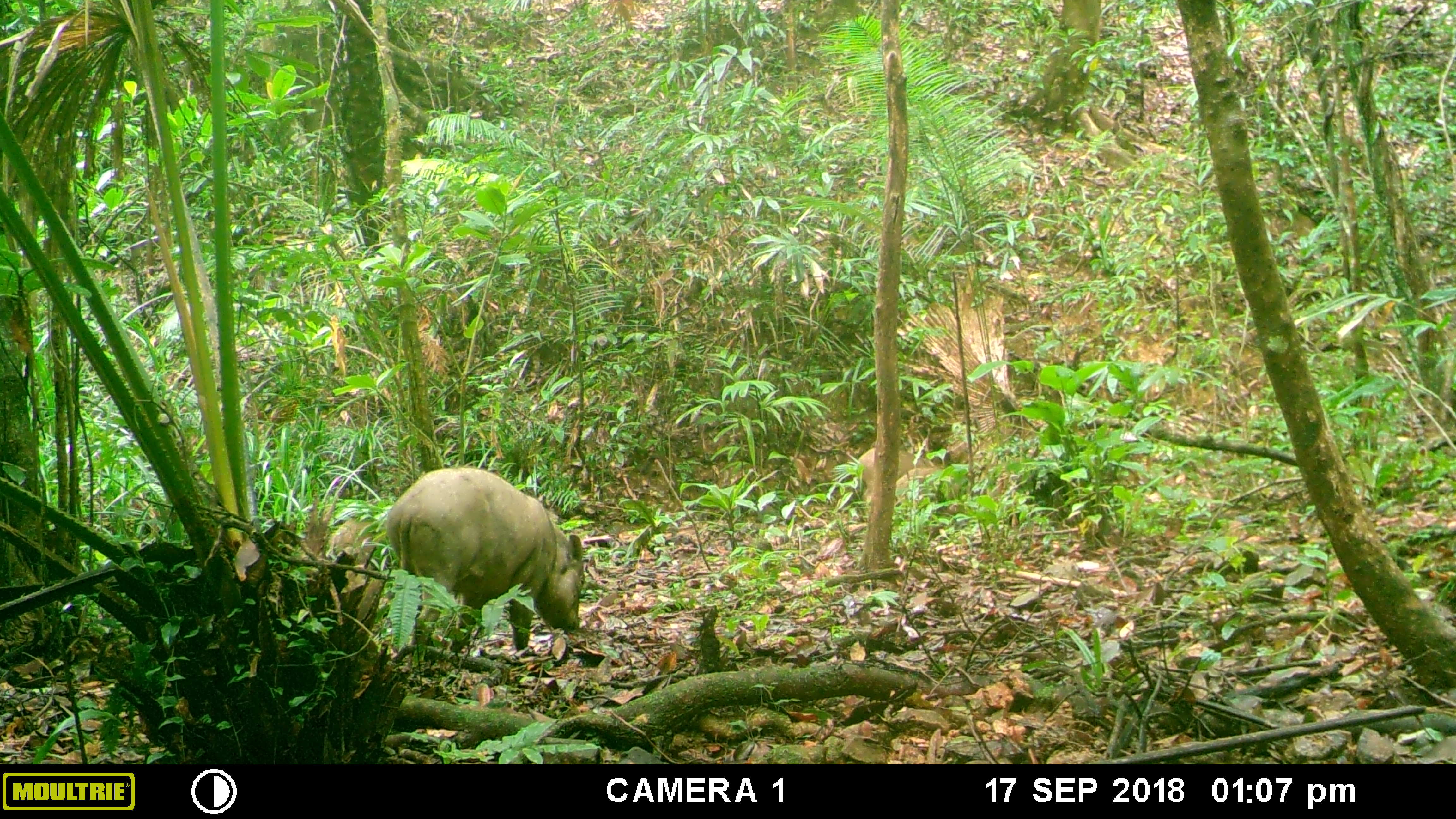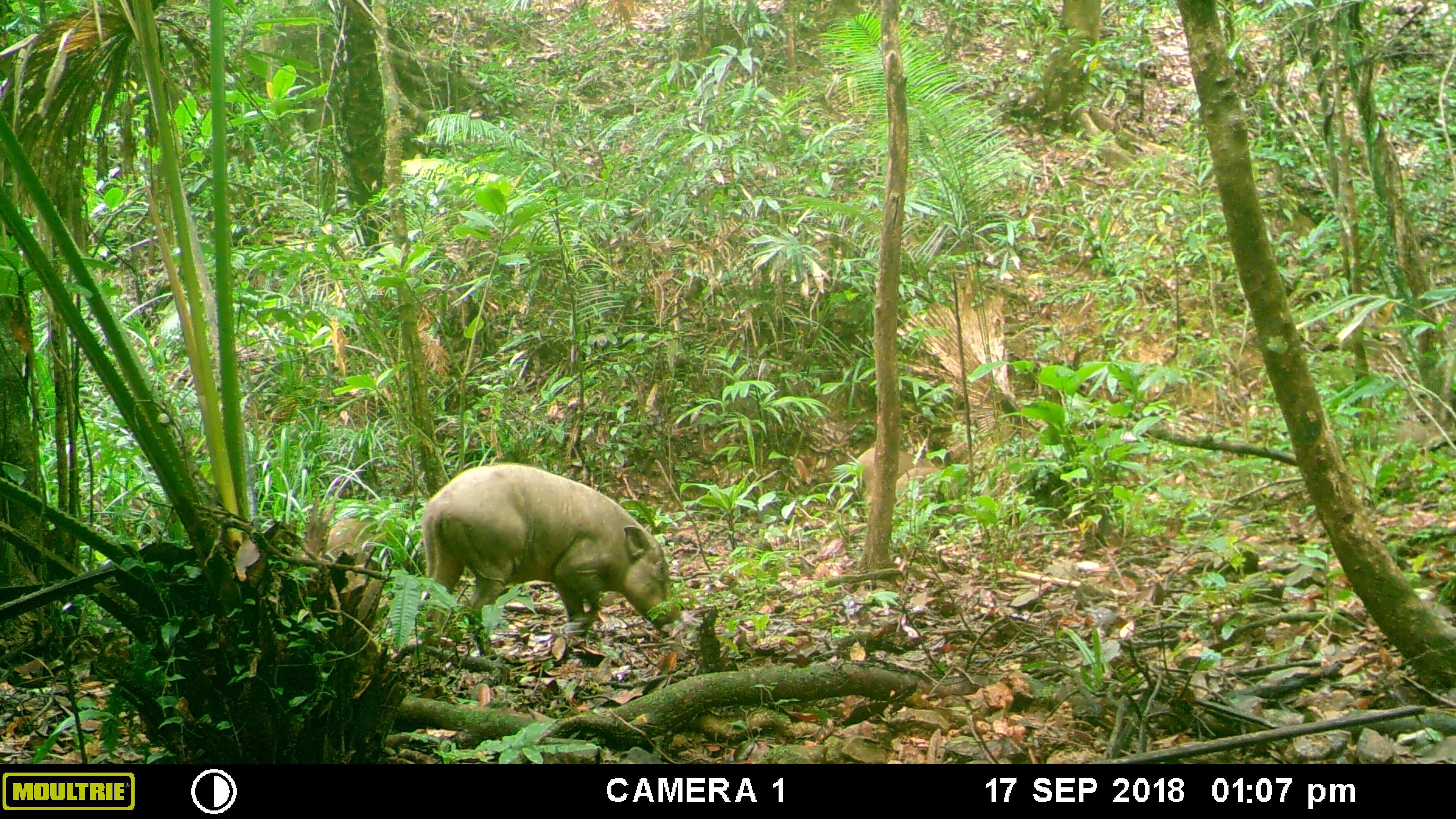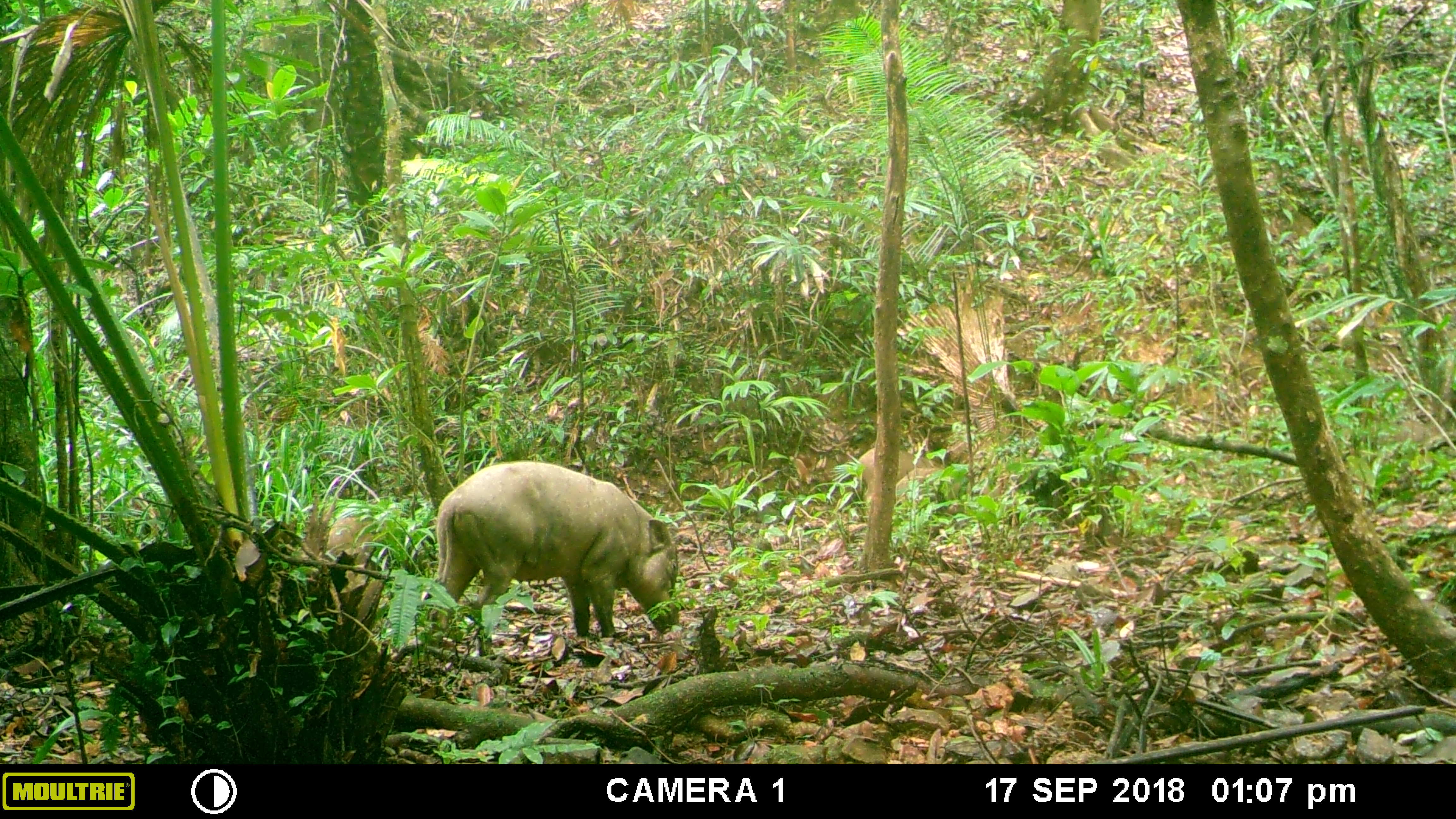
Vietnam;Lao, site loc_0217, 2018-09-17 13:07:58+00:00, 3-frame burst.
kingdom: Animalia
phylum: Chordata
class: Mammalia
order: Artiodactyla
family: Suidae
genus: Sus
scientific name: Sus scrofa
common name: eurasian wild pig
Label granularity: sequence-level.